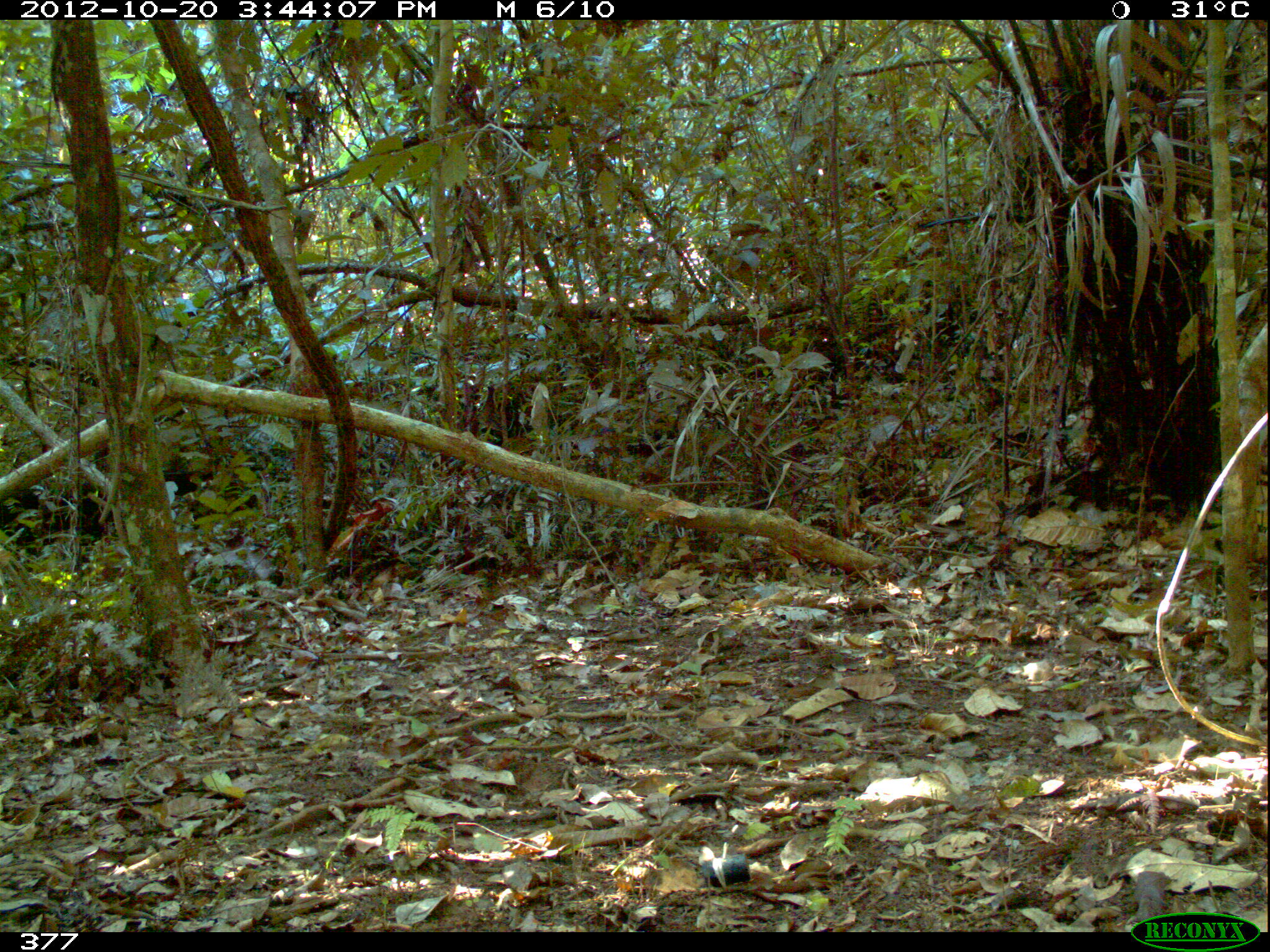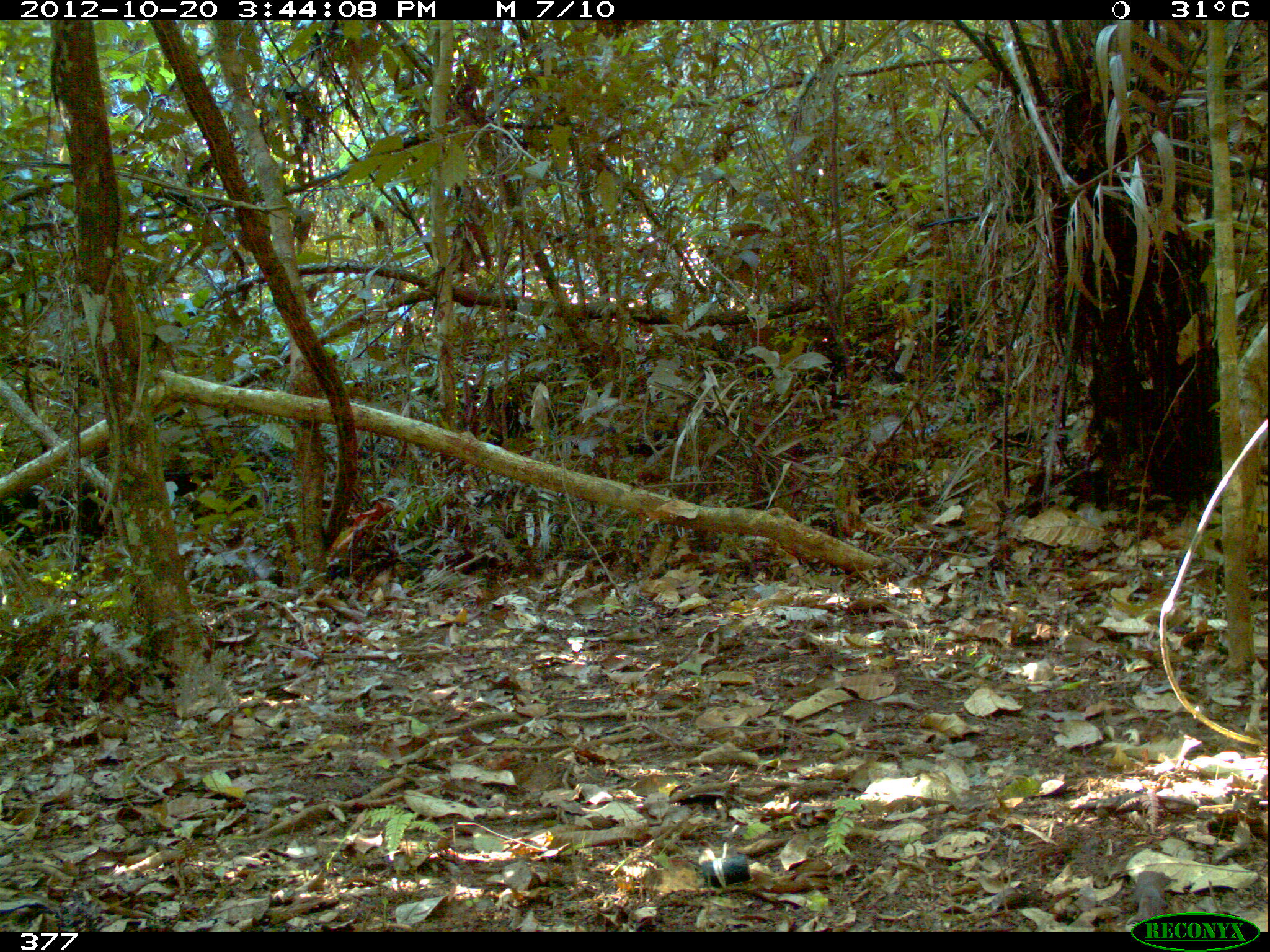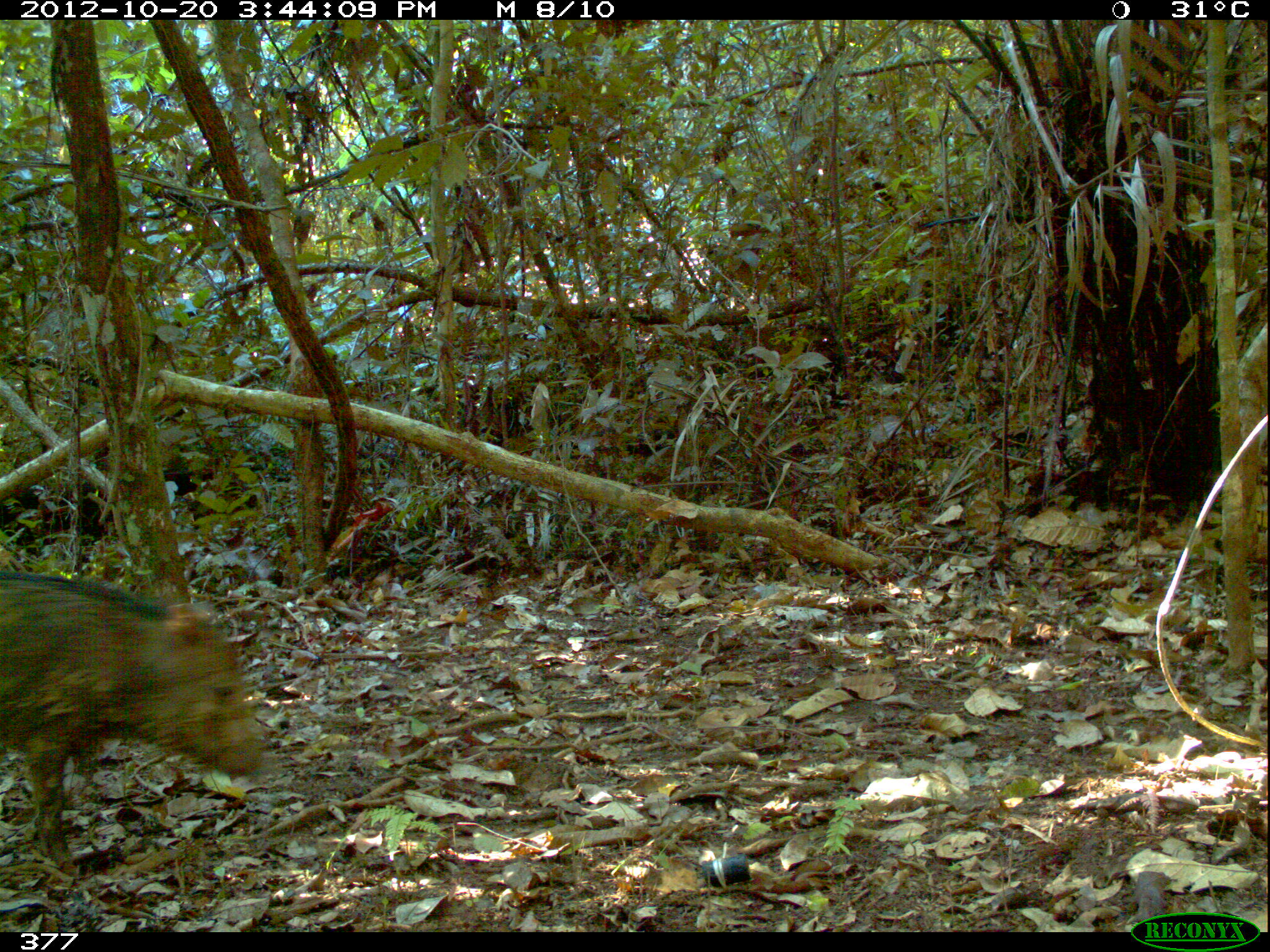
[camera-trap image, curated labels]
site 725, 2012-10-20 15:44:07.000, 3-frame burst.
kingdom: Animalia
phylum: Chordata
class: Mammalia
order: Artiodactyla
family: Tayassuidae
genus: Tayassu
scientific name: Tayassu pecari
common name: white-lipped peccary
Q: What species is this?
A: Tayassu pecari (white-lipped peccary).